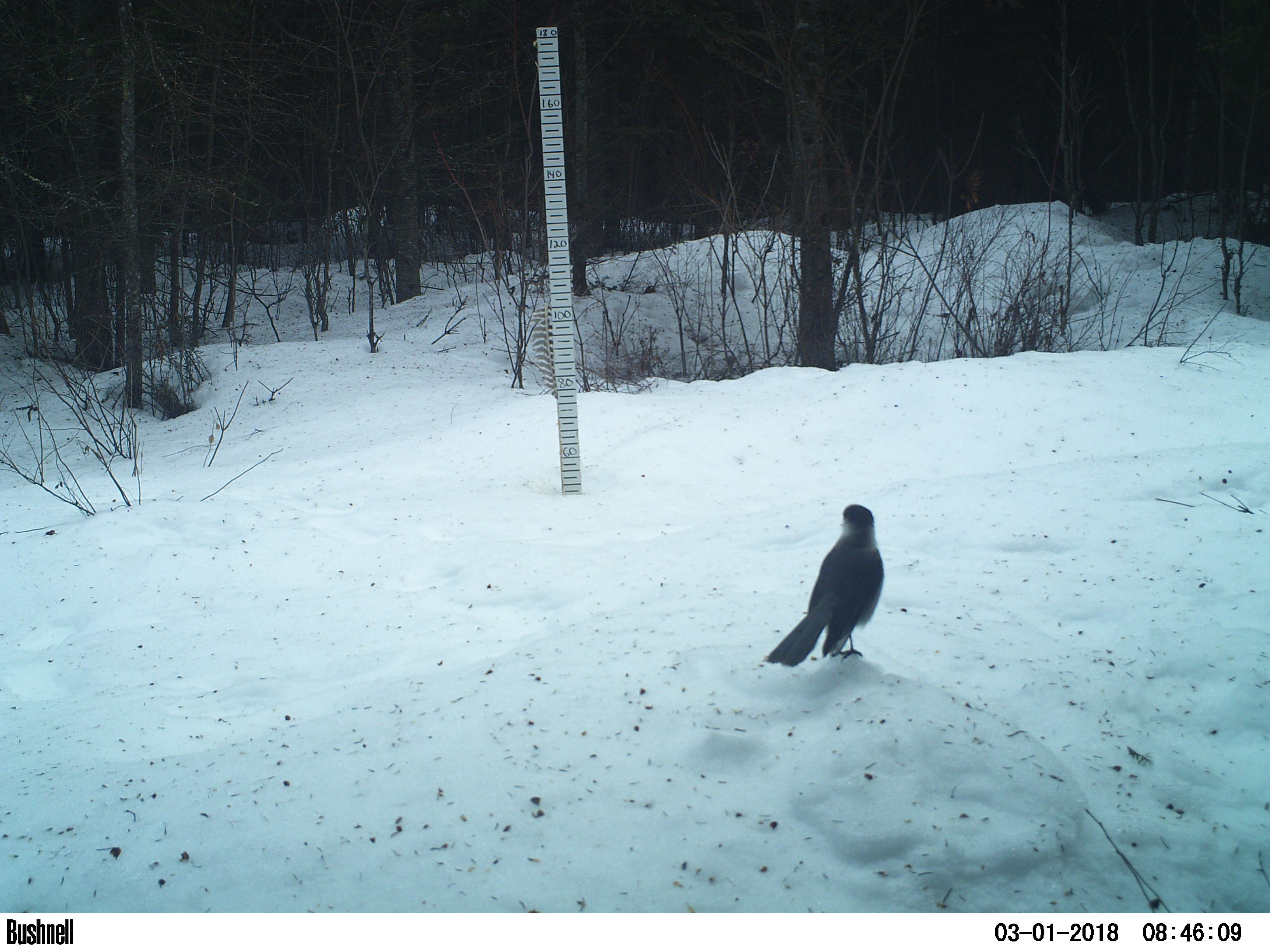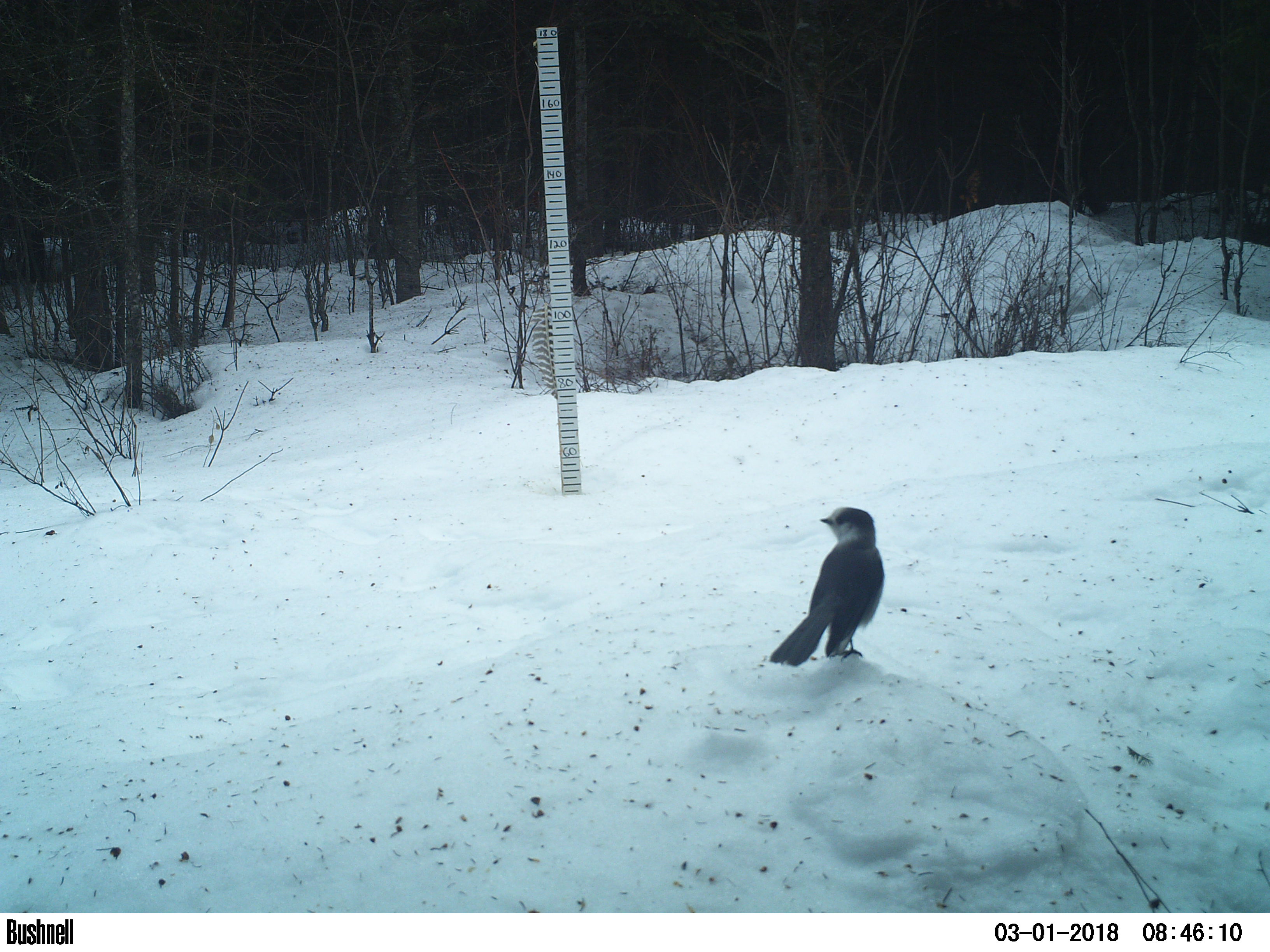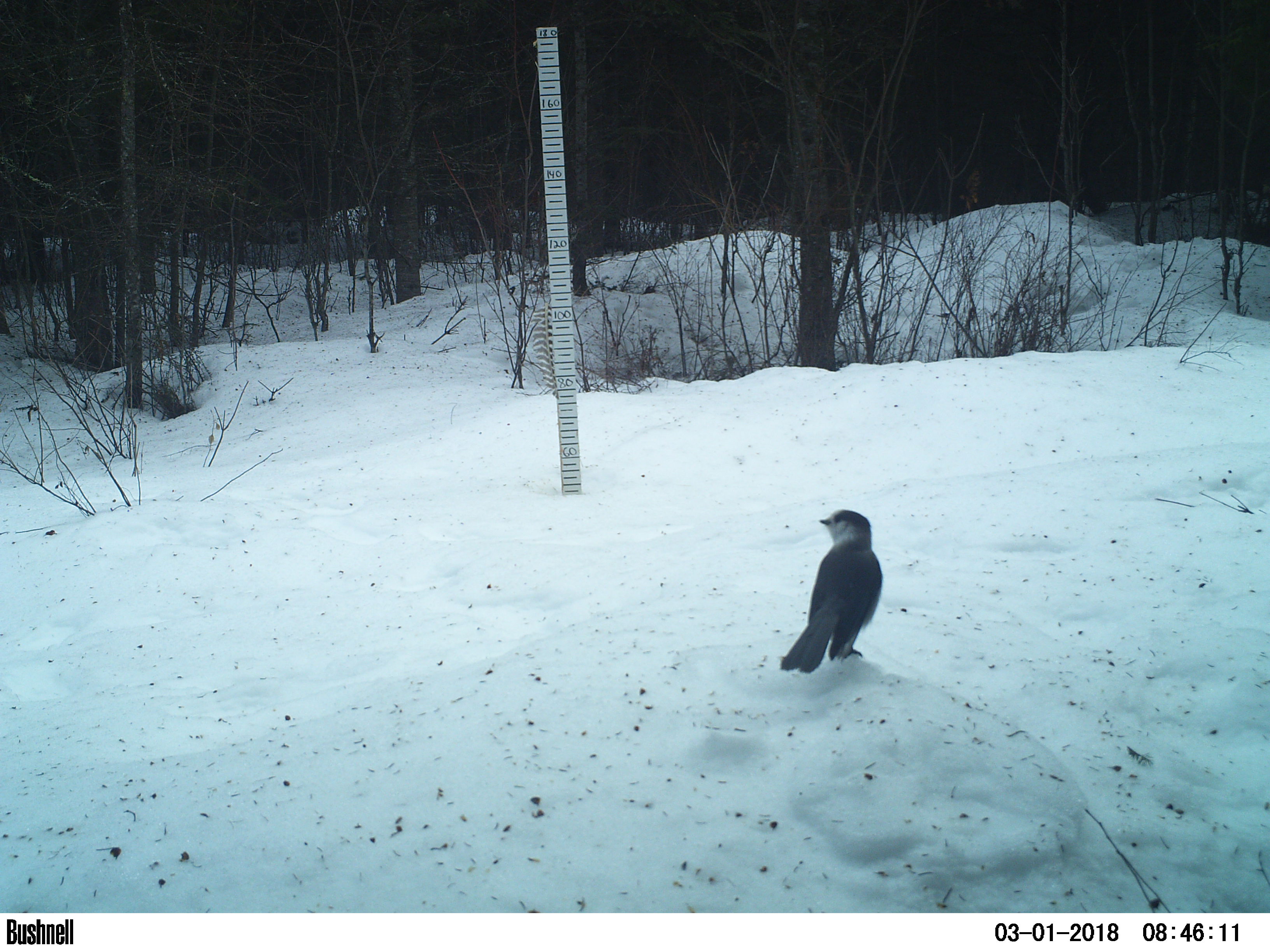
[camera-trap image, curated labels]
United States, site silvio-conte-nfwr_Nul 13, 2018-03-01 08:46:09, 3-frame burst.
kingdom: Animalia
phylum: Chordata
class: Aves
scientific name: Aves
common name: bird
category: bird sp.